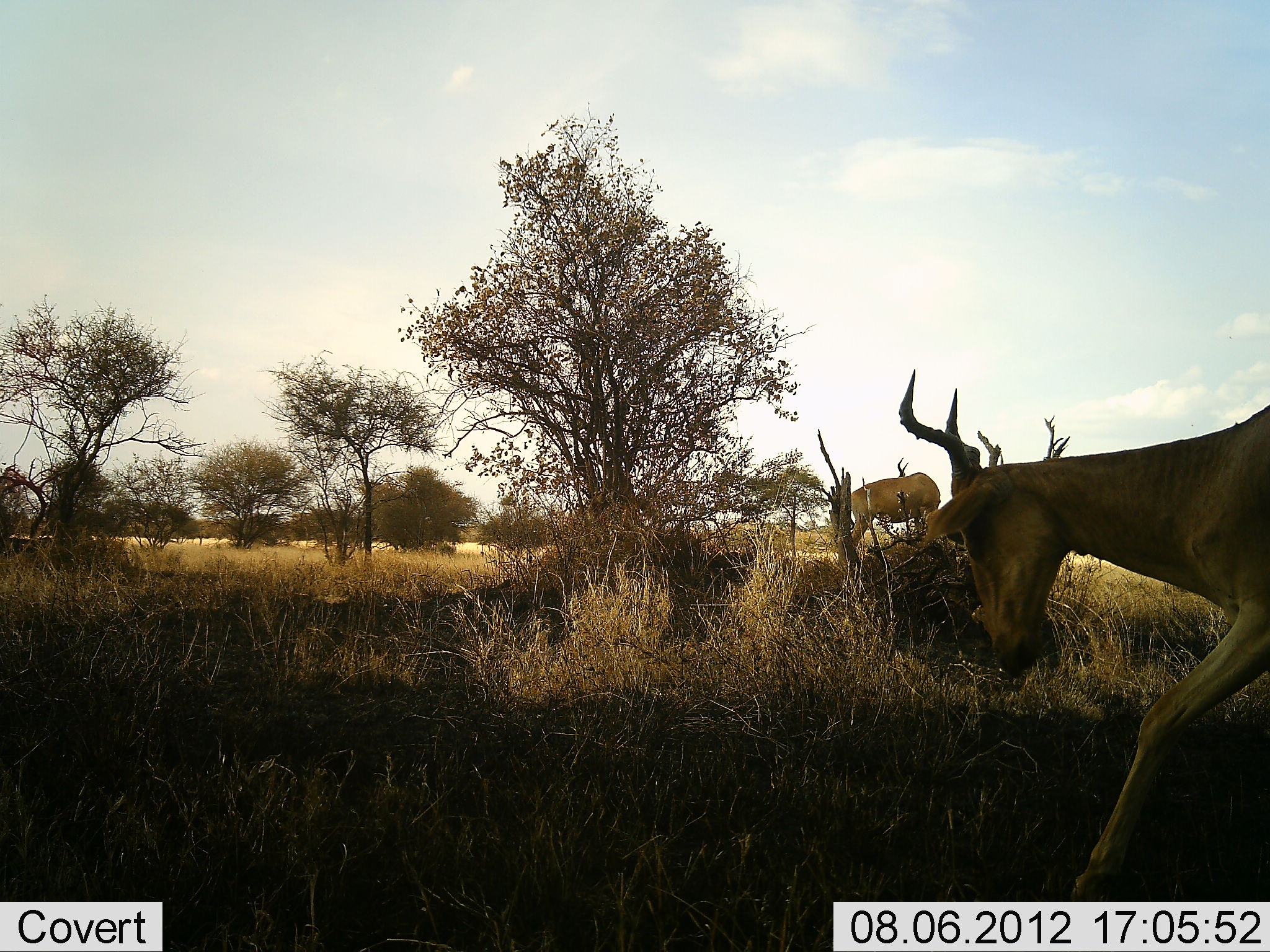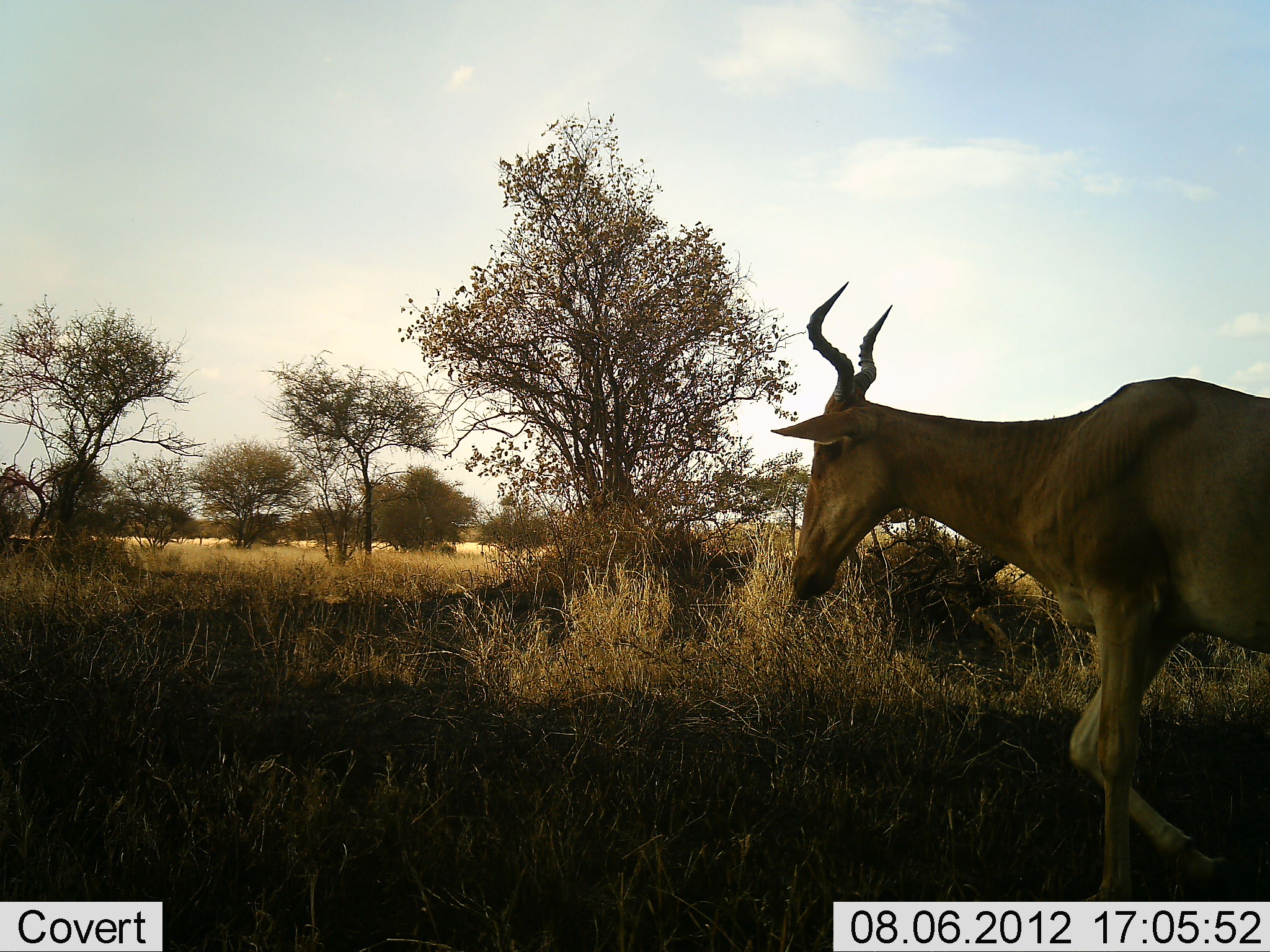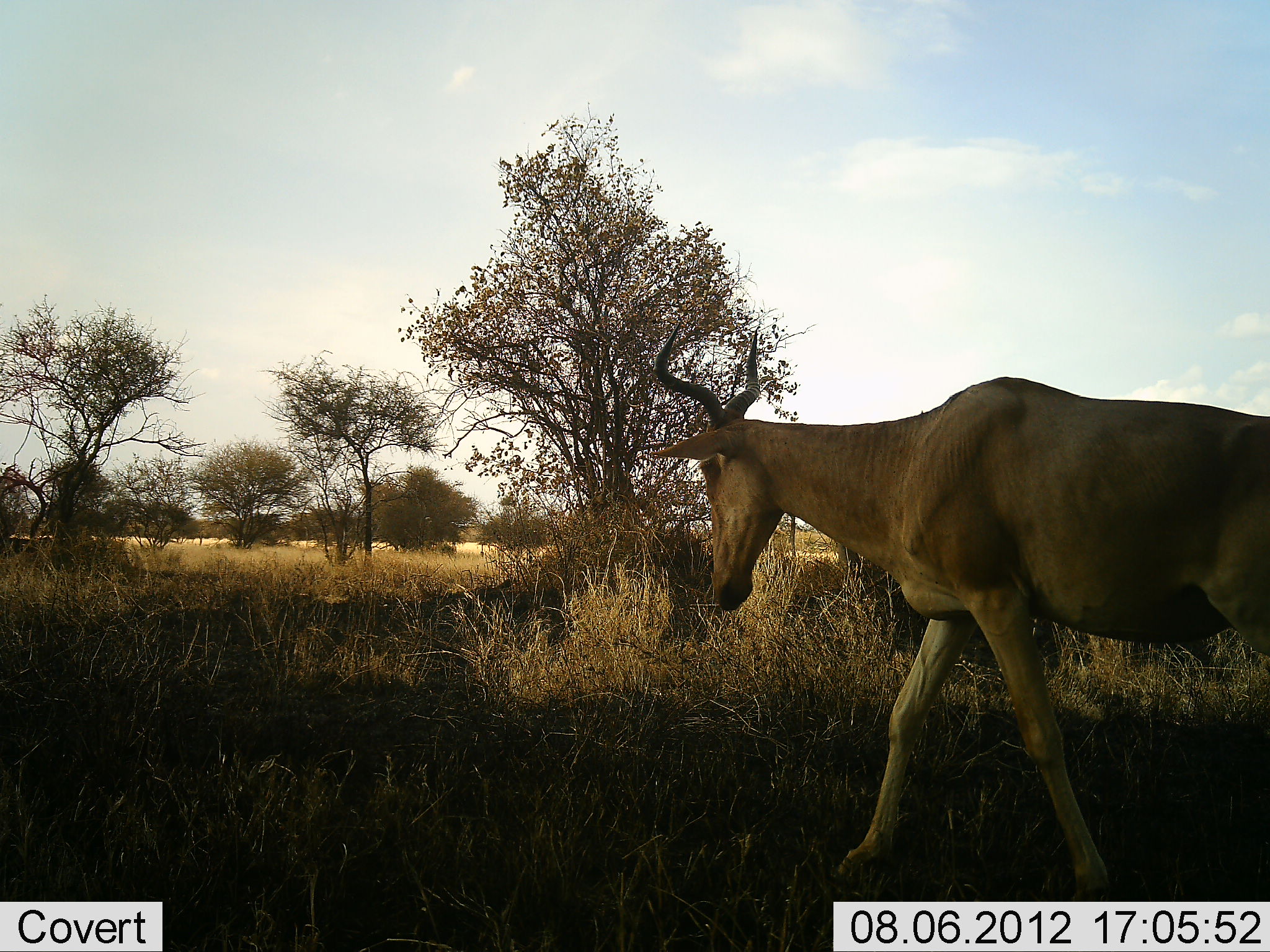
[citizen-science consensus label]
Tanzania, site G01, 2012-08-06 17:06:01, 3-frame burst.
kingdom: Animalia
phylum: Chordata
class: Mammalia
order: Artiodactyla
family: Bovidae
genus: Alcelaphus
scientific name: Alcelaphus buselaphus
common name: hartebeest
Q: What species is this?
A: Hartebeest (Alcelaphus buselaphus).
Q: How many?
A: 2.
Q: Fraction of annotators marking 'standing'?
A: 50%.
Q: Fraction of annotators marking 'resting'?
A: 0%.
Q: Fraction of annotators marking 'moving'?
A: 100%.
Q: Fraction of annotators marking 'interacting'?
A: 0%.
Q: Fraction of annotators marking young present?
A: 0%.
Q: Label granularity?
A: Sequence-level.